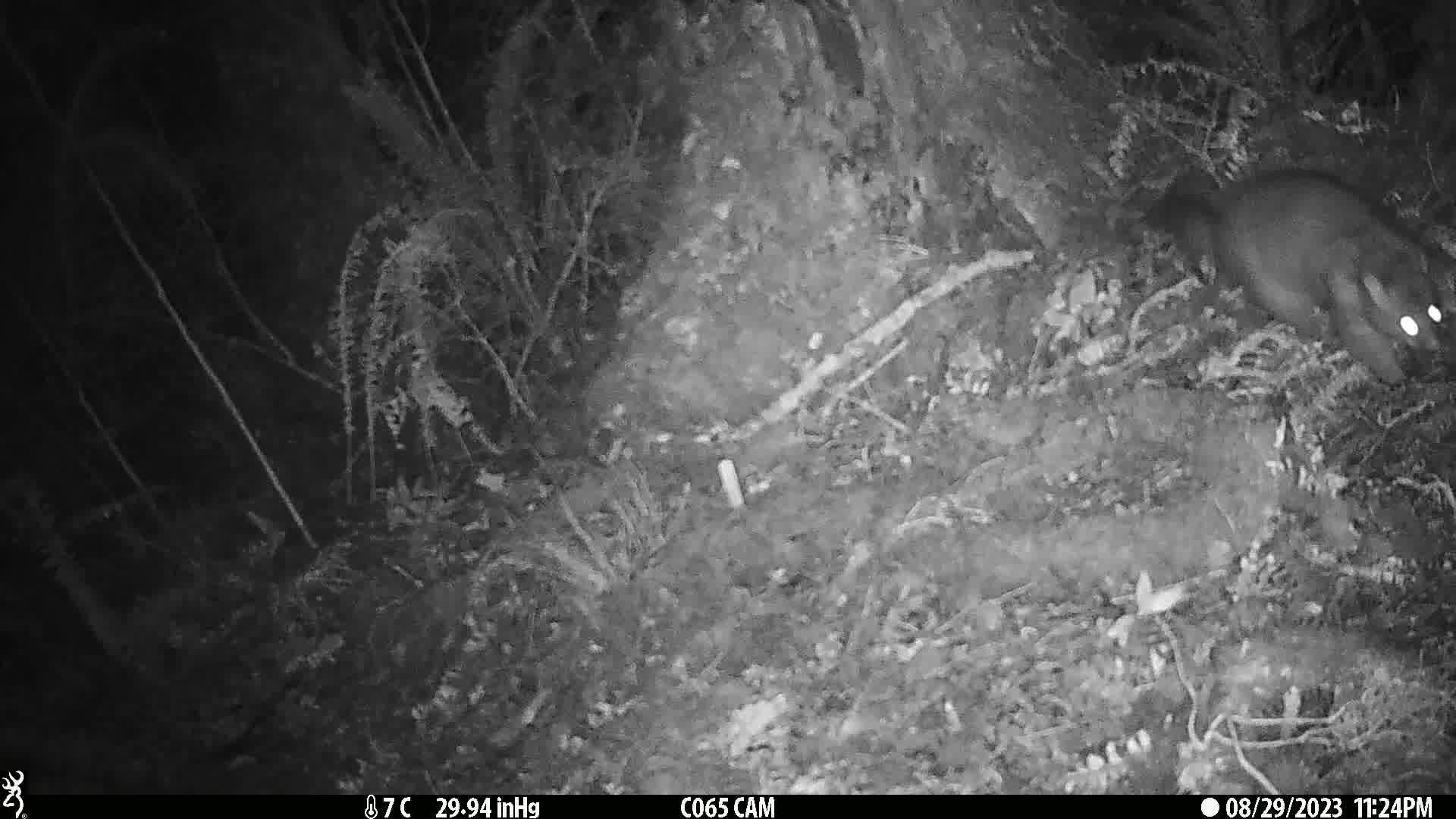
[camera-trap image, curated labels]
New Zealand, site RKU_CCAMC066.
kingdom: Animalia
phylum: Chordata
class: Mammalia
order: Diprotodontia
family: Phalangeridae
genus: Trichosurus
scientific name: Trichosurus vulpecula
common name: common brushtail possum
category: possum